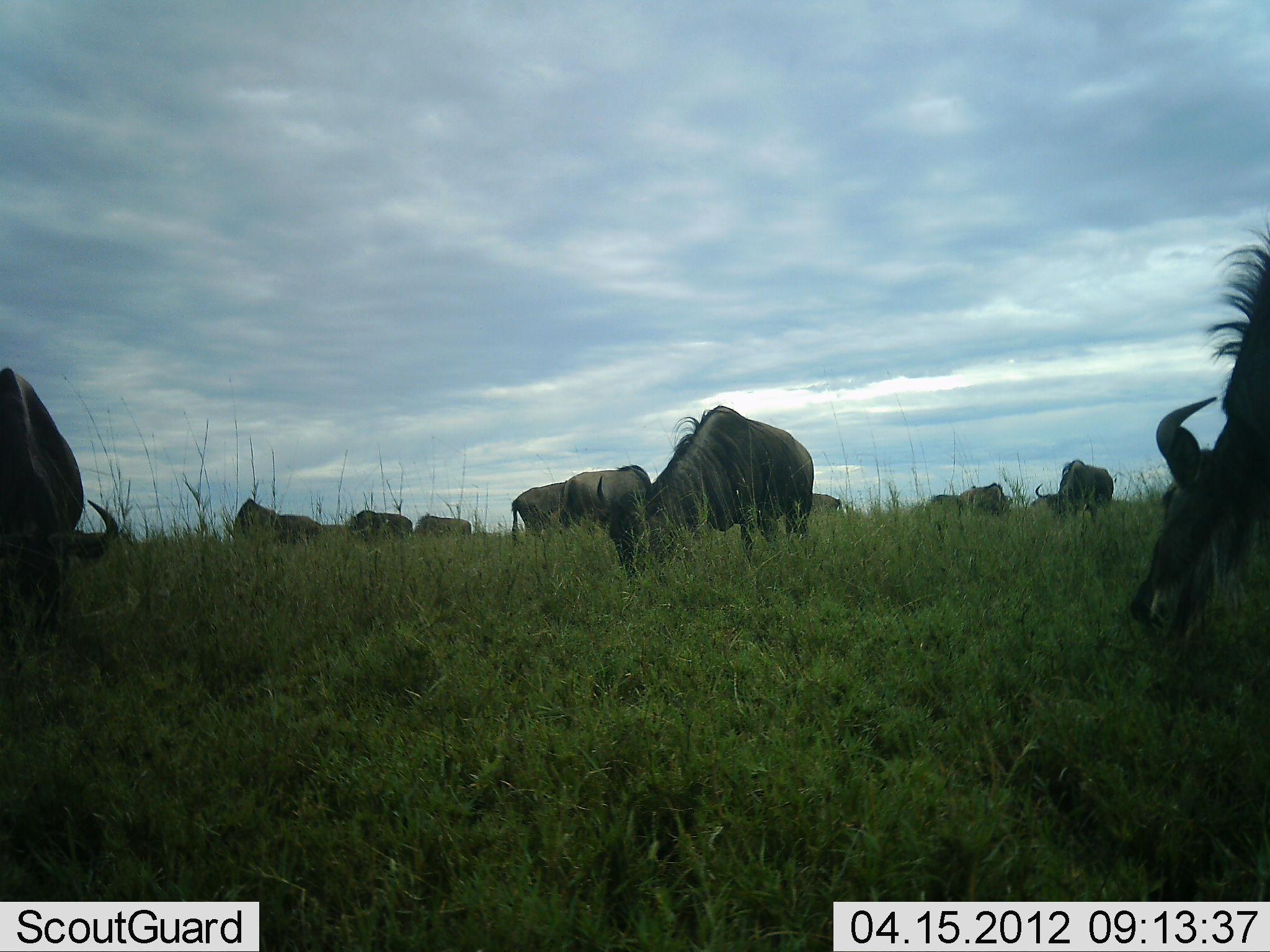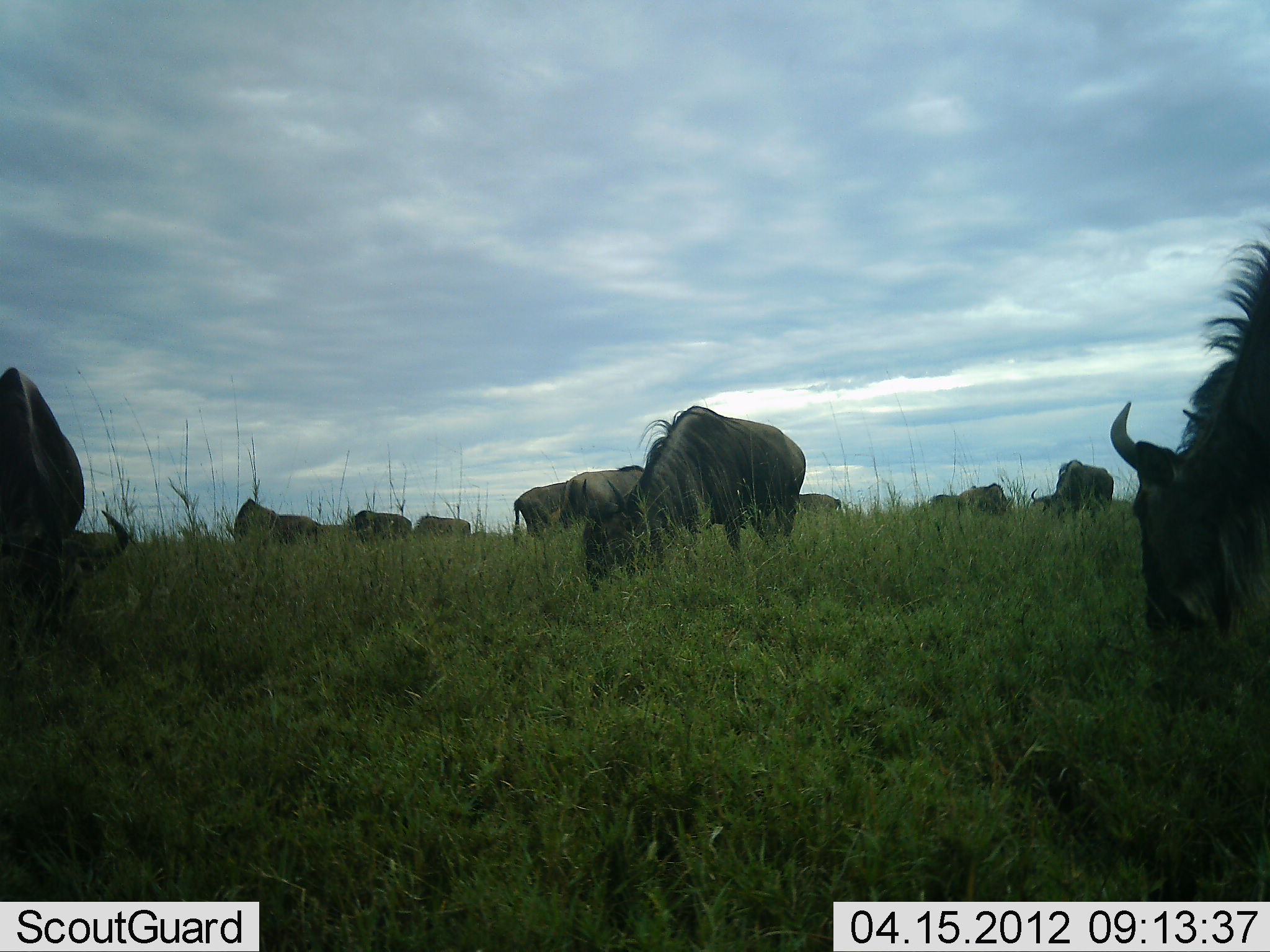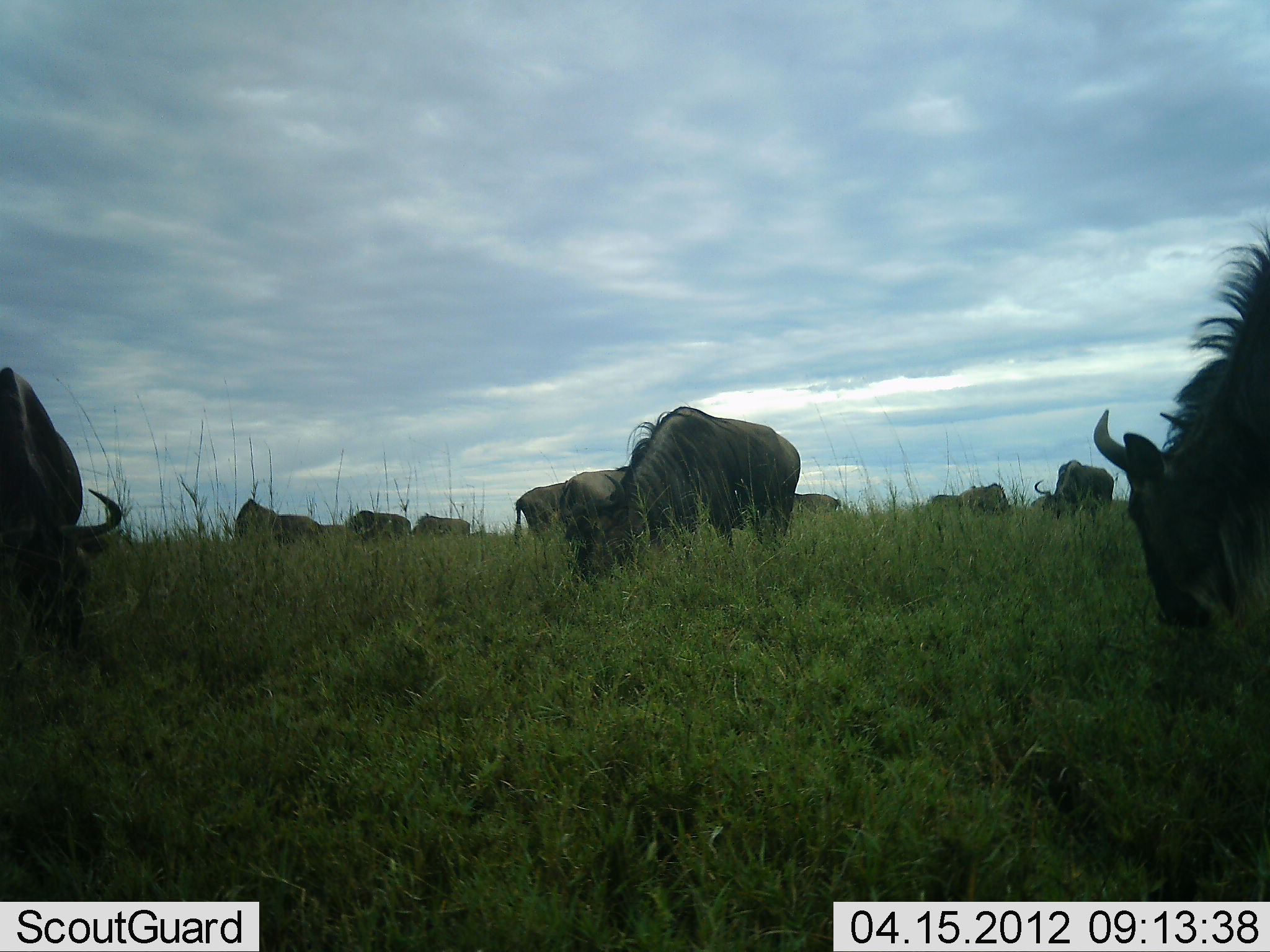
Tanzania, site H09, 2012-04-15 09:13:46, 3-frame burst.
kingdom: Animalia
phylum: Chordata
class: Mammalia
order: Artiodactyla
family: Bovidae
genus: Connochaetes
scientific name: Connochaetes taurinus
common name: blue wildebeest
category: wildebeest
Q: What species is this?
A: Wildebeest (blue wildebeest) (Connochaetes taurinus).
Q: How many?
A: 11-50.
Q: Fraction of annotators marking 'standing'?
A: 30%.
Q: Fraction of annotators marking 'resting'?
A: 9%.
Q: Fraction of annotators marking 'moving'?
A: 9%.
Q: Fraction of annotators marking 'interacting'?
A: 0%.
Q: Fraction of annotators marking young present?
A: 4%.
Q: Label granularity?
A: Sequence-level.